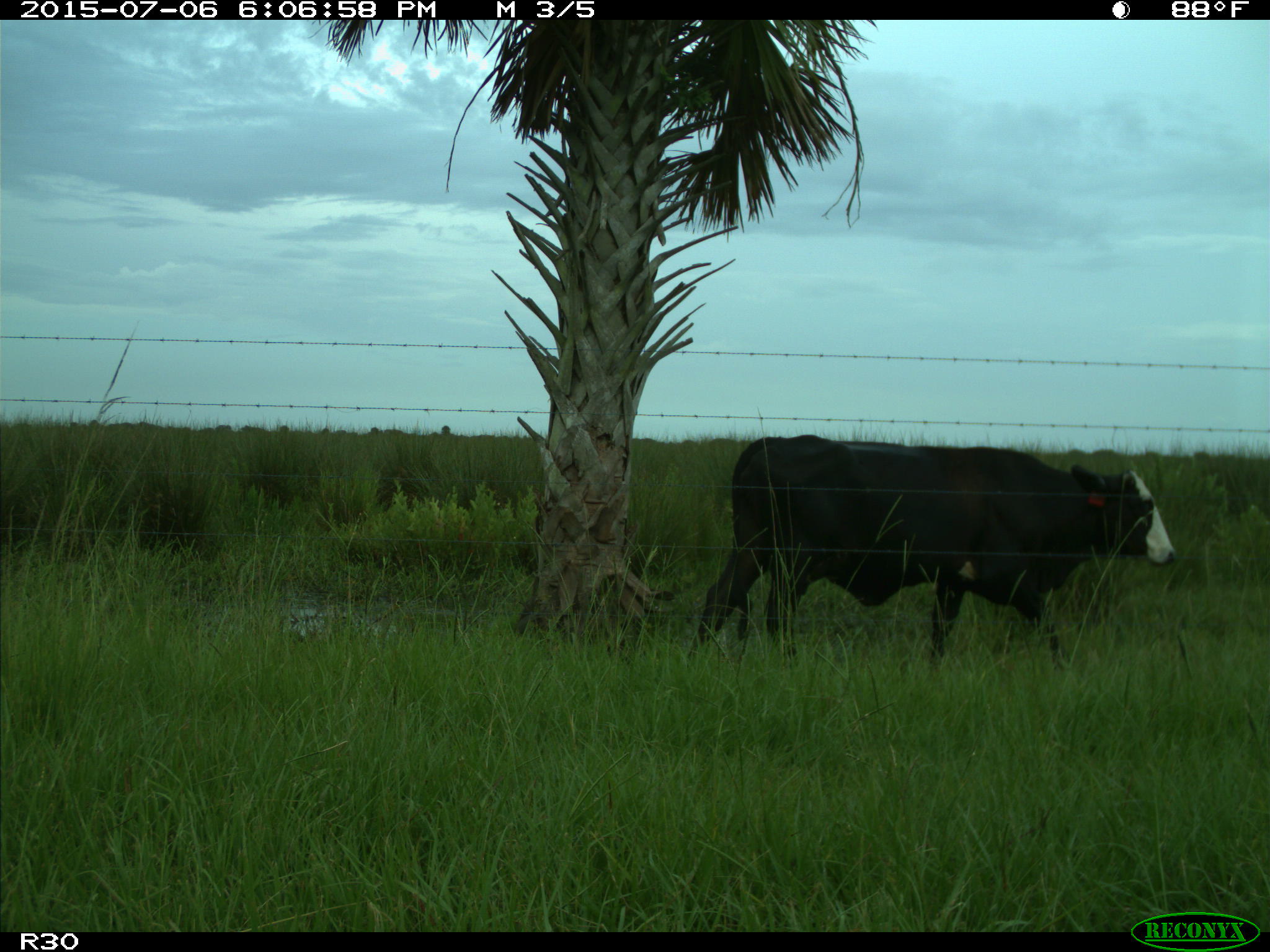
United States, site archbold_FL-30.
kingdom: Animalia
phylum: Chordata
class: Mammalia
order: Artiodactyla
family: Bovidae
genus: Bos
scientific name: Bos taurus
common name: domestic cow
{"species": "Bos taurus (domestic cow)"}